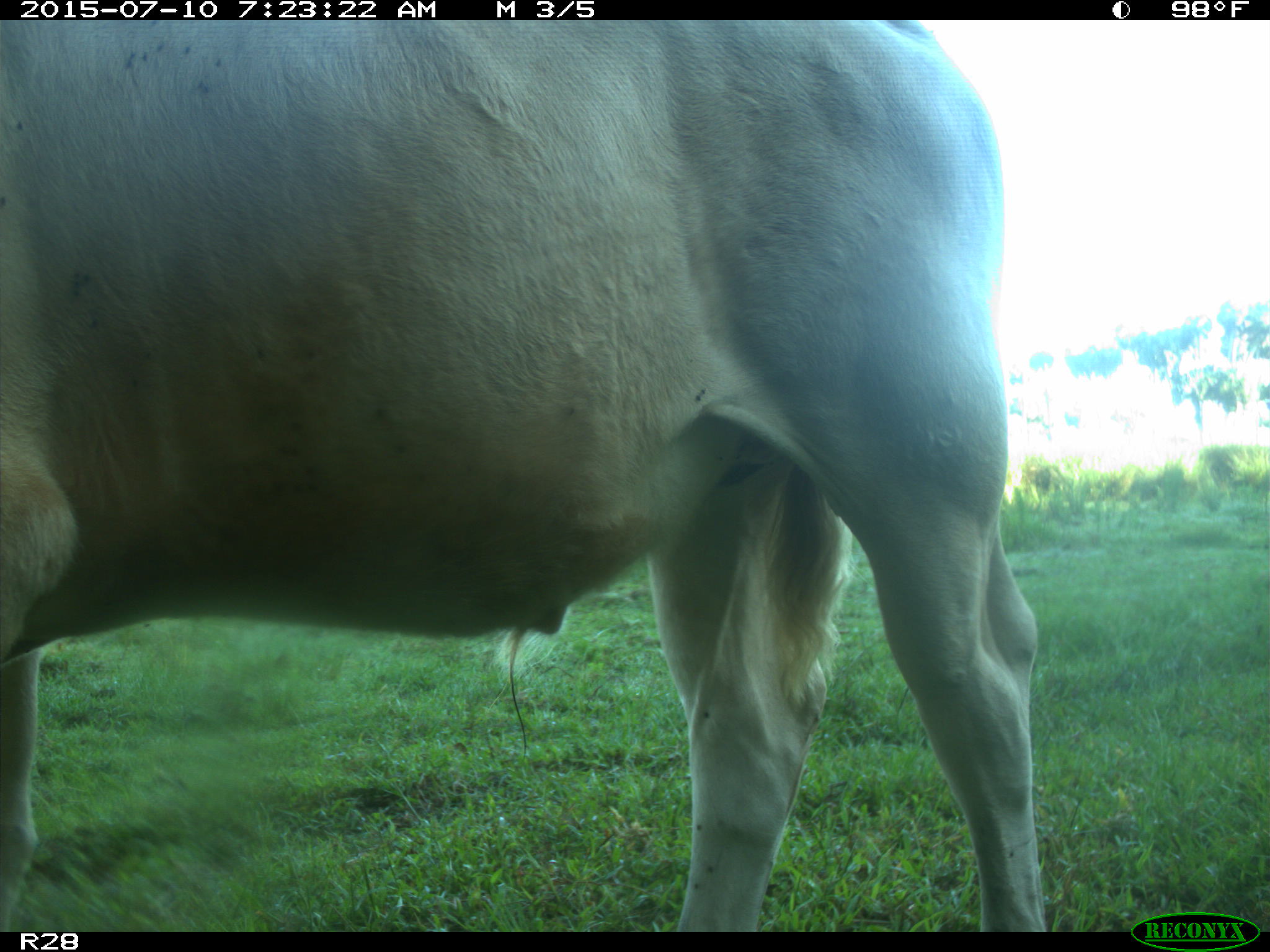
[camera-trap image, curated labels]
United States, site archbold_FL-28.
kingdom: Animalia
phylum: Chordata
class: Mammalia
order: Artiodactyla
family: Bovidae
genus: Bos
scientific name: Bos taurus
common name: domestic cow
Bos taurus (domestic cow).